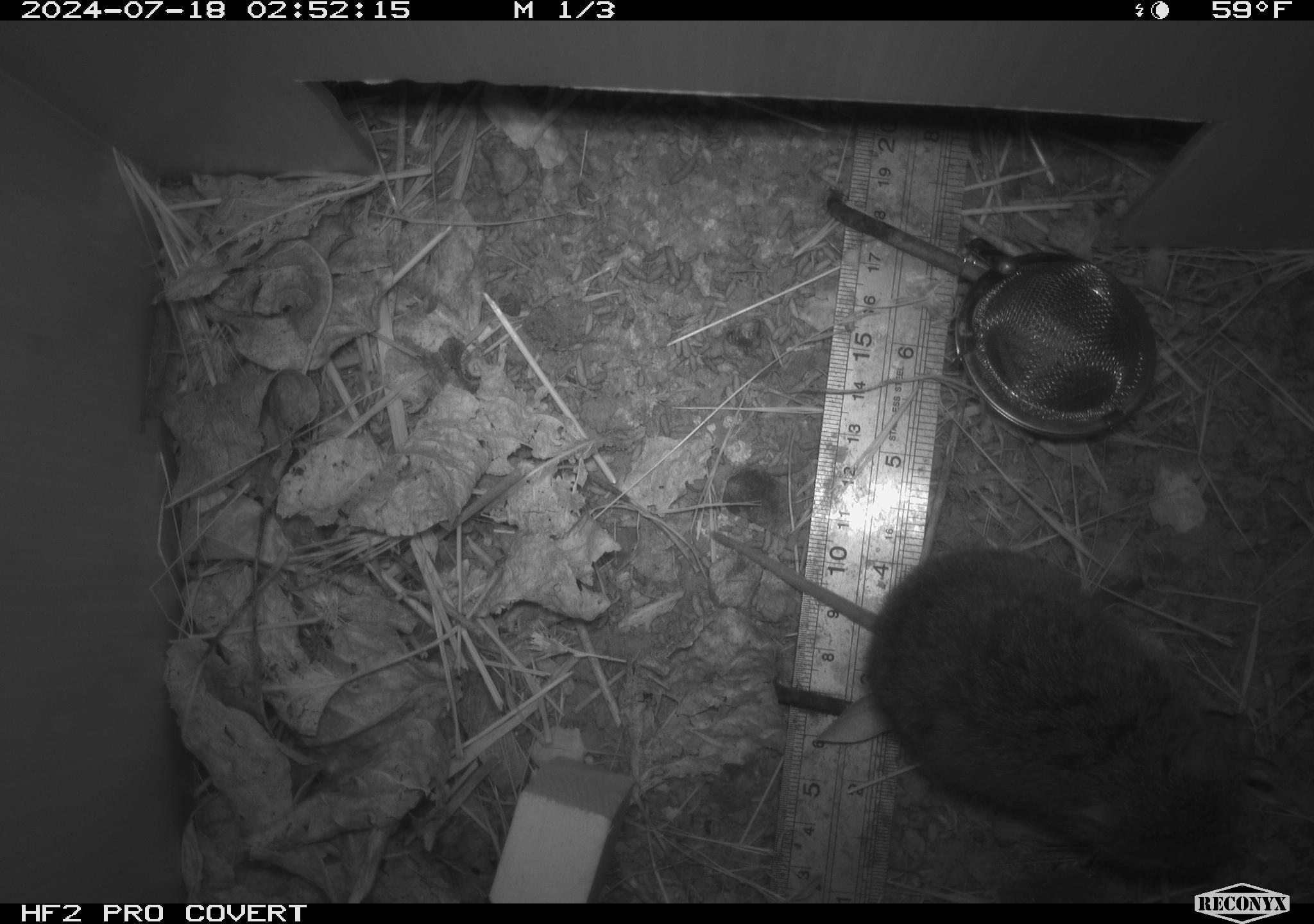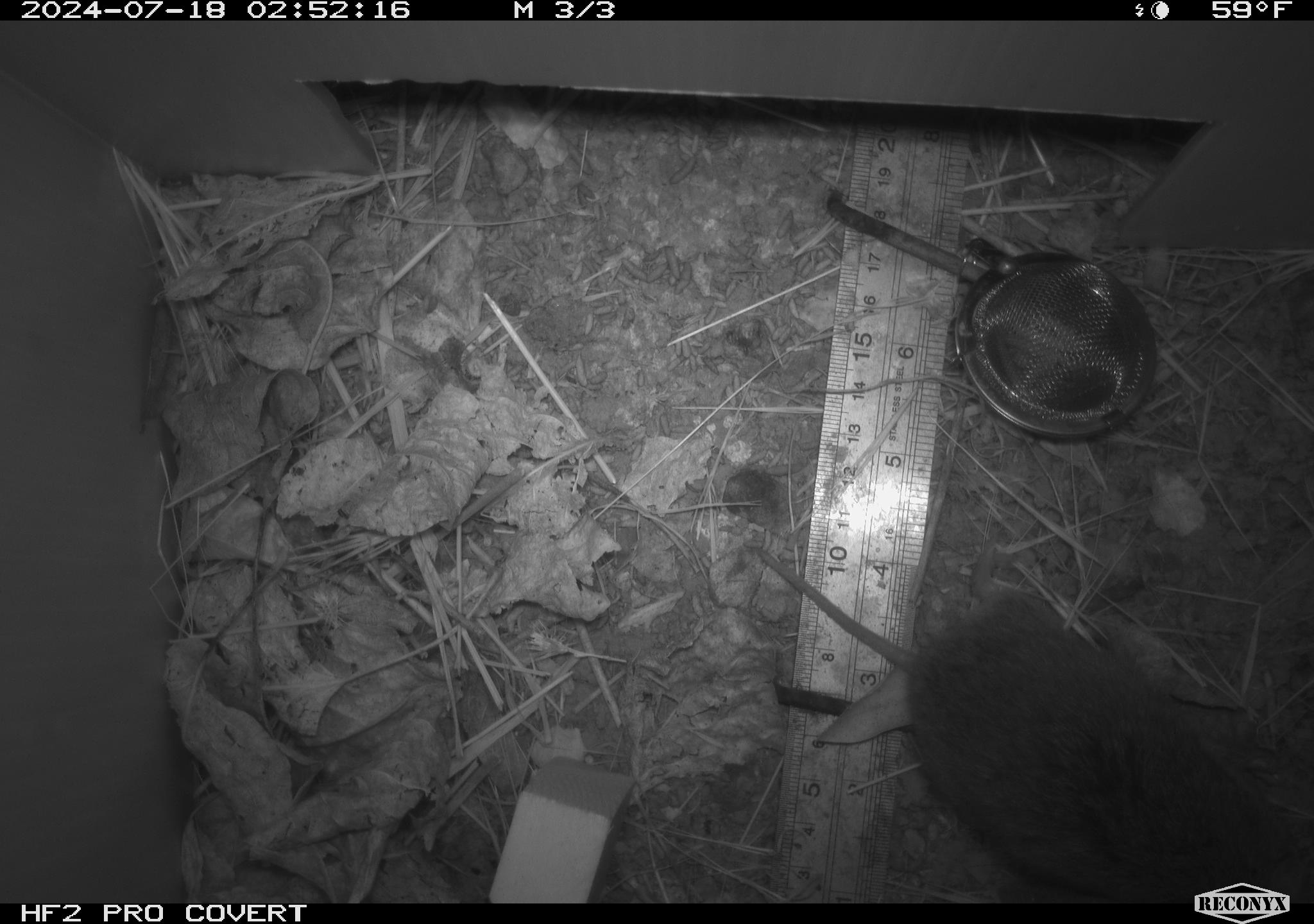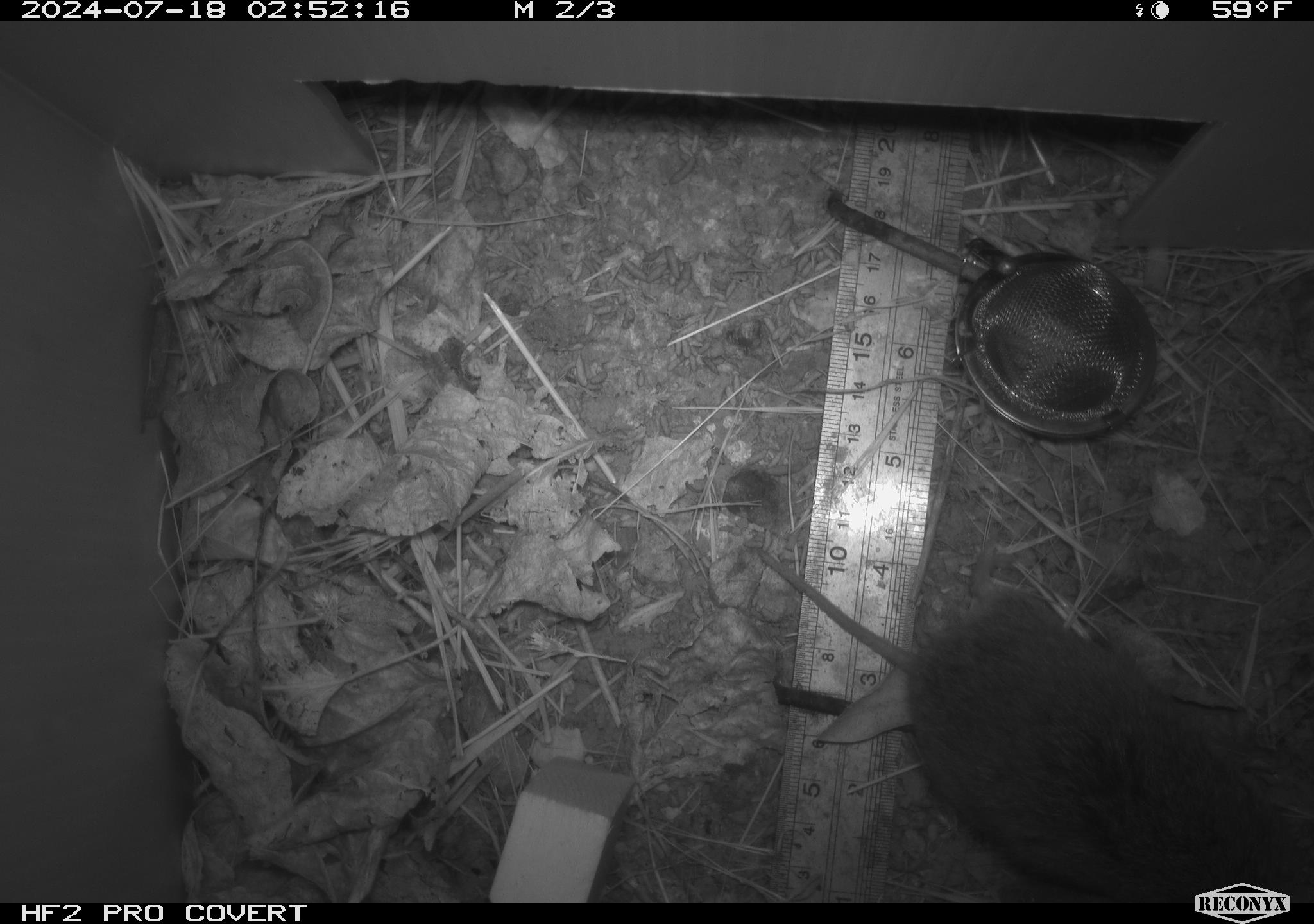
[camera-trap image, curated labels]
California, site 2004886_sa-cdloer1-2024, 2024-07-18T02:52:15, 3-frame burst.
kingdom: Animalia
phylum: Chordata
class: Mammalia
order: Rodentia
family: Cricetidae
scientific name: Arvicolinae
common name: voles, lemmings, and muskrats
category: arvicolinae subfamily